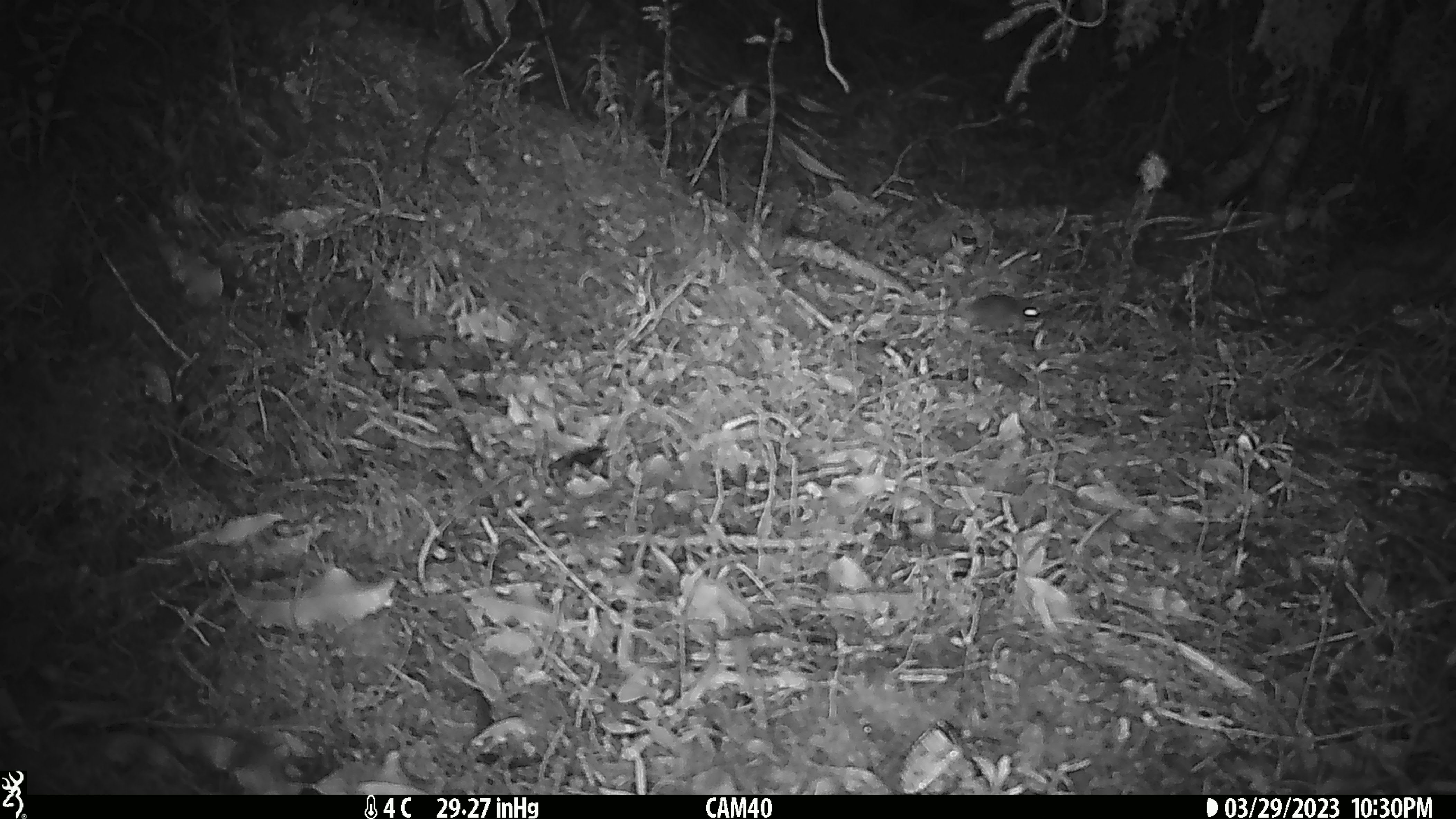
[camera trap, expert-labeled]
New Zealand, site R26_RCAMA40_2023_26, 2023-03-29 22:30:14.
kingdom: Animalia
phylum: Chordata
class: Mammalia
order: Rodentia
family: Muridae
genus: Mus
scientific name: Mus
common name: mouse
Mouse (Mus).